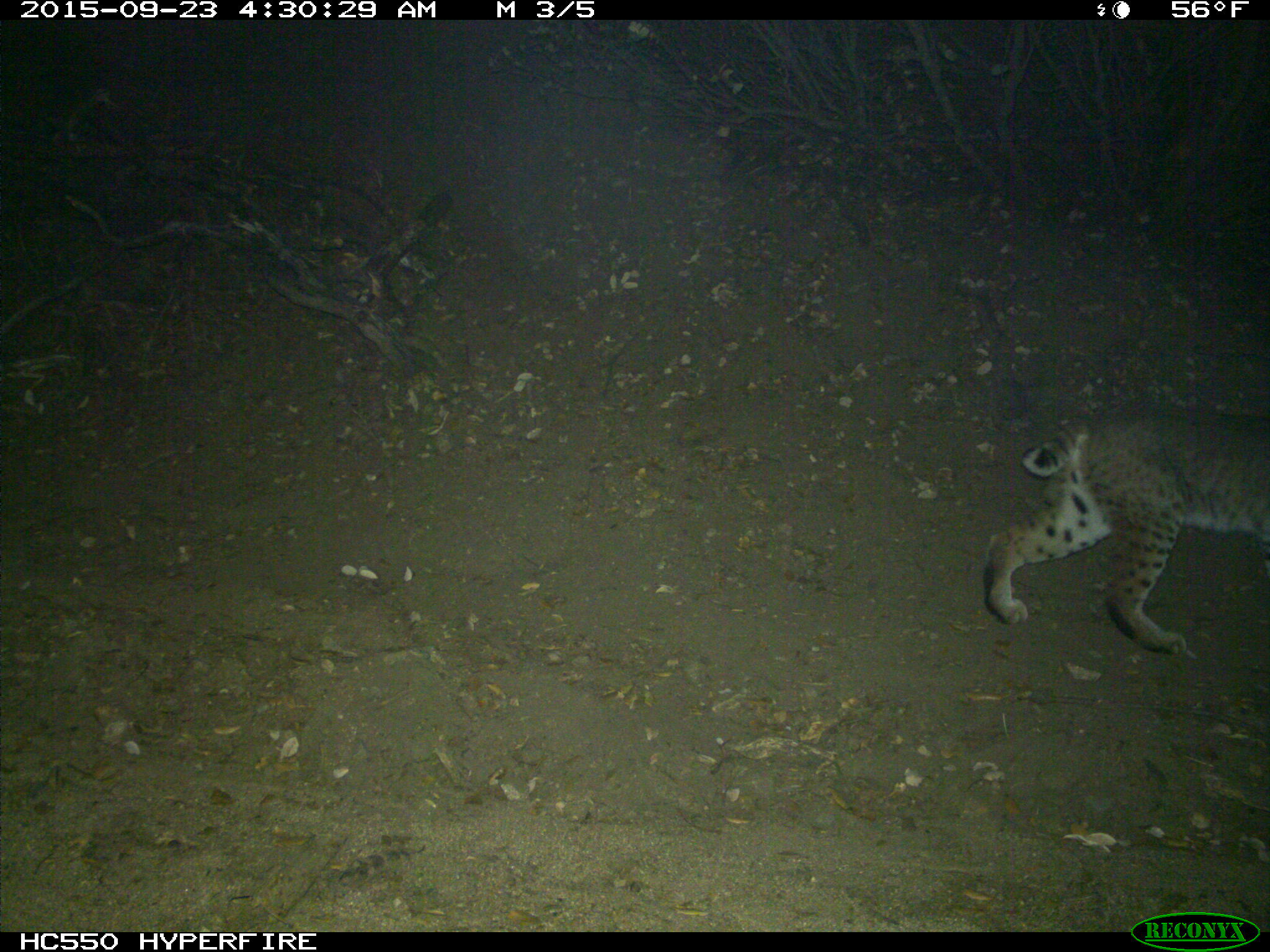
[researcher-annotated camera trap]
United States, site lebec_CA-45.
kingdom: Animalia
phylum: Chordata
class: Mammalia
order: Carnivora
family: Felidae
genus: Lynx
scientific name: Lynx rufus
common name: bobcat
Lynx rufus (bobcat).